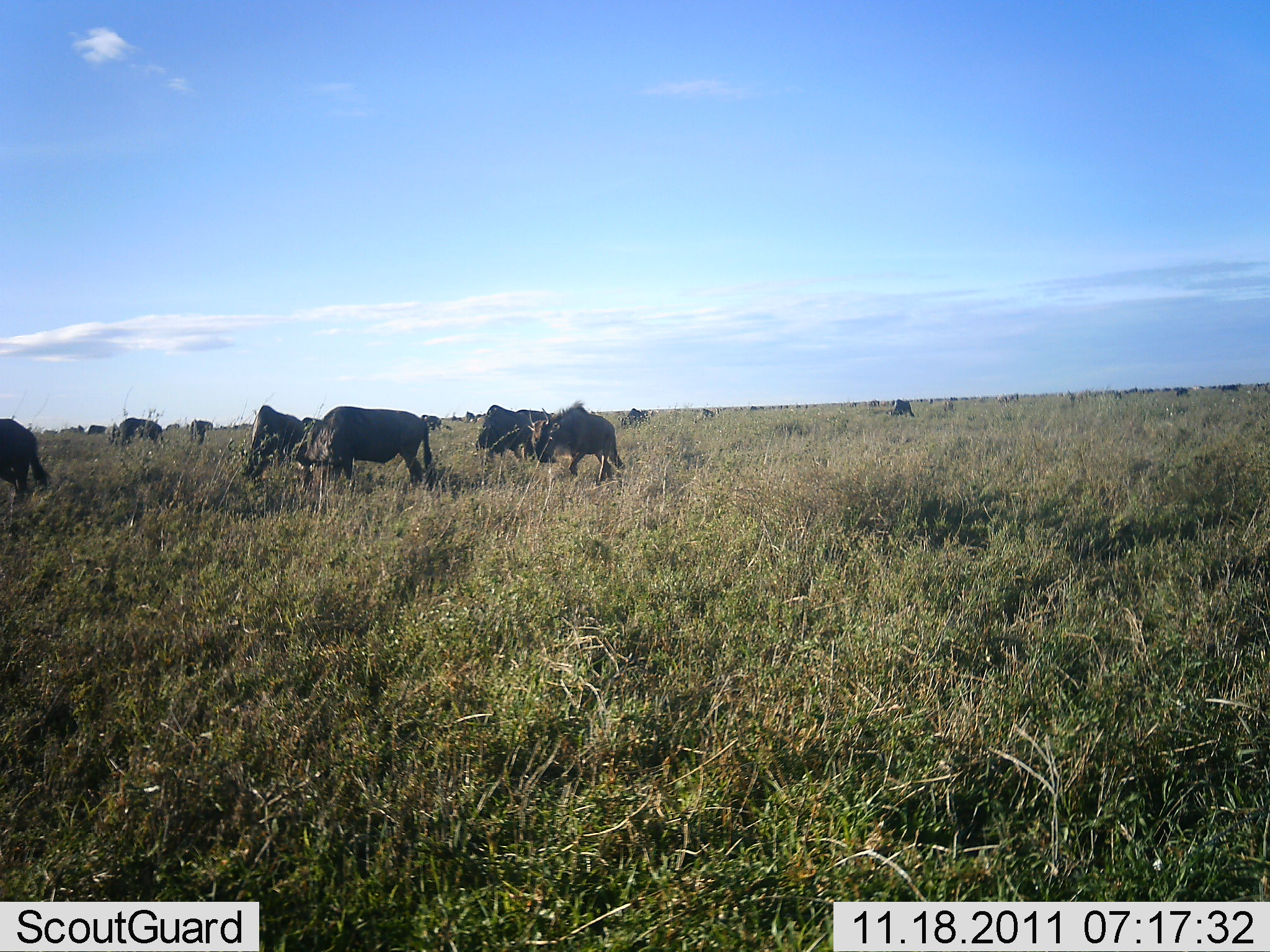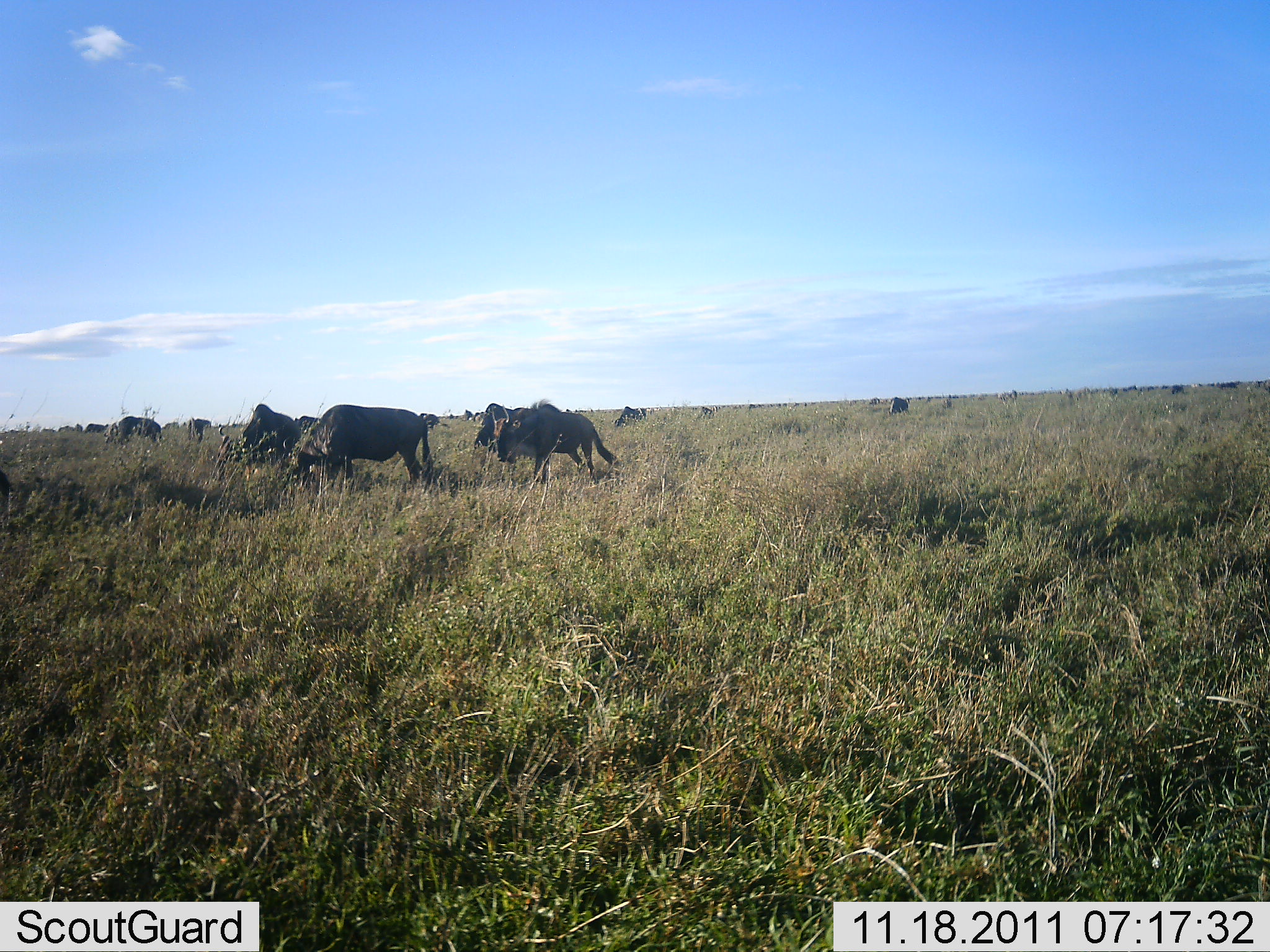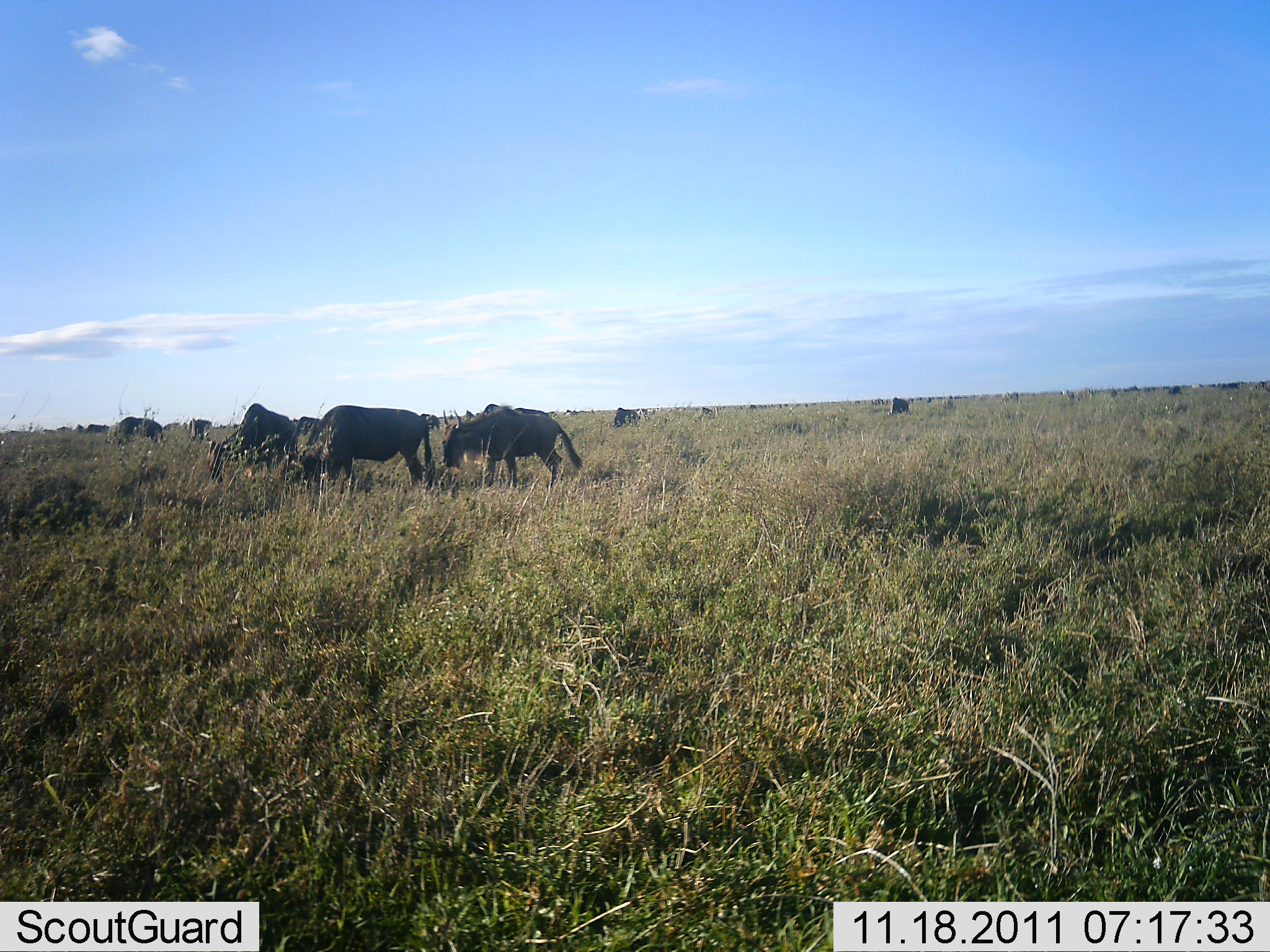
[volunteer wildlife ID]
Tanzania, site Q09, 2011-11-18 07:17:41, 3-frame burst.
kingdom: Animalia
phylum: Chordata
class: Mammalia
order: Artiodactyla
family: Bovidae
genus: Connochaetes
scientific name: Connochaetes taurinus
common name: blue wildebeest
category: wildebeest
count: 11-50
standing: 29%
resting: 7%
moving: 57%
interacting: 0%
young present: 0%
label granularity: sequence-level